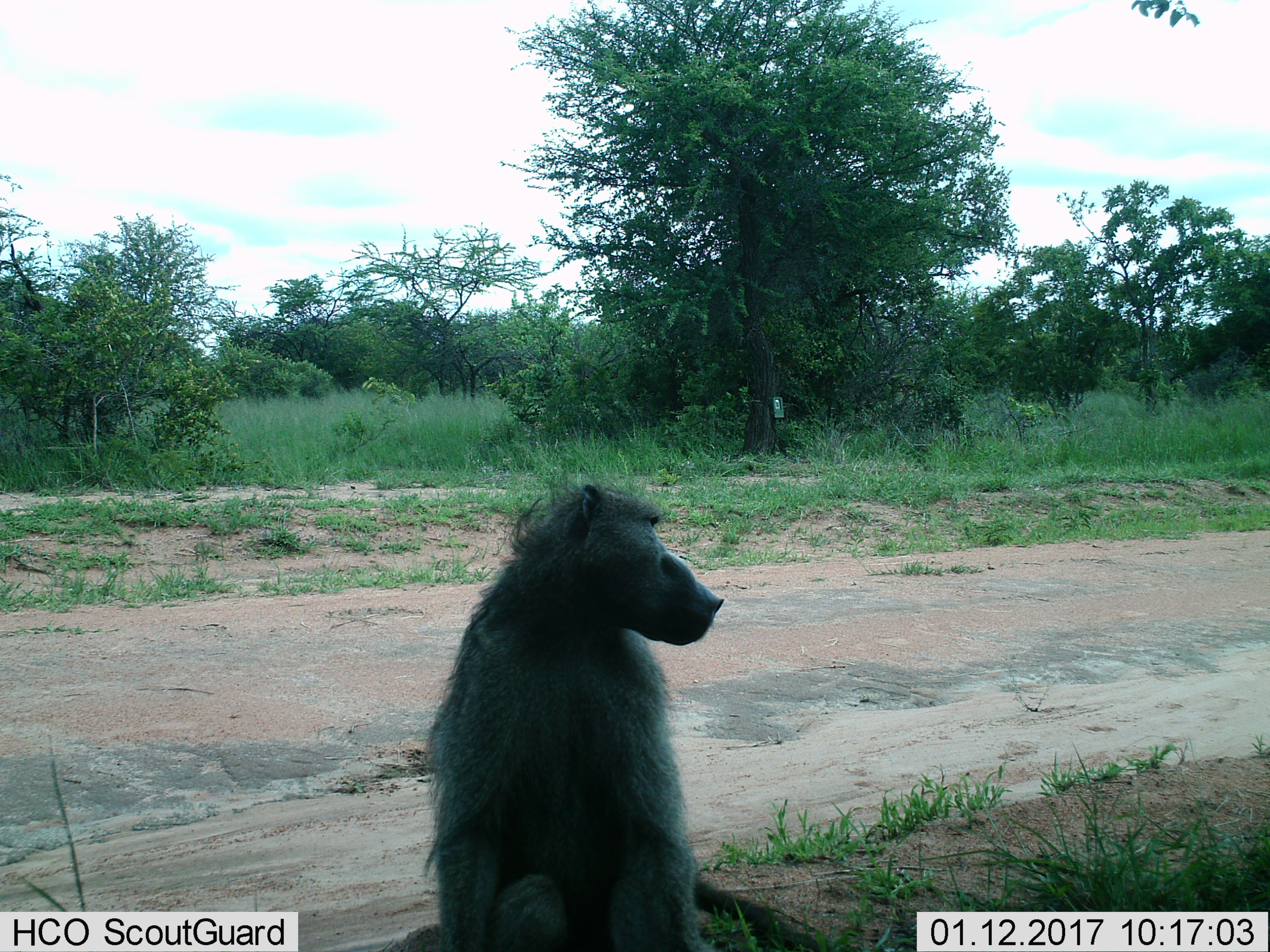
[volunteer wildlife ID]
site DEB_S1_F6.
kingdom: Animalia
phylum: Chordata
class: Mammalia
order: Primates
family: Cercopithecidae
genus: Papio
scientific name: Papio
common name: baboon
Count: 1.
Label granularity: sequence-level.